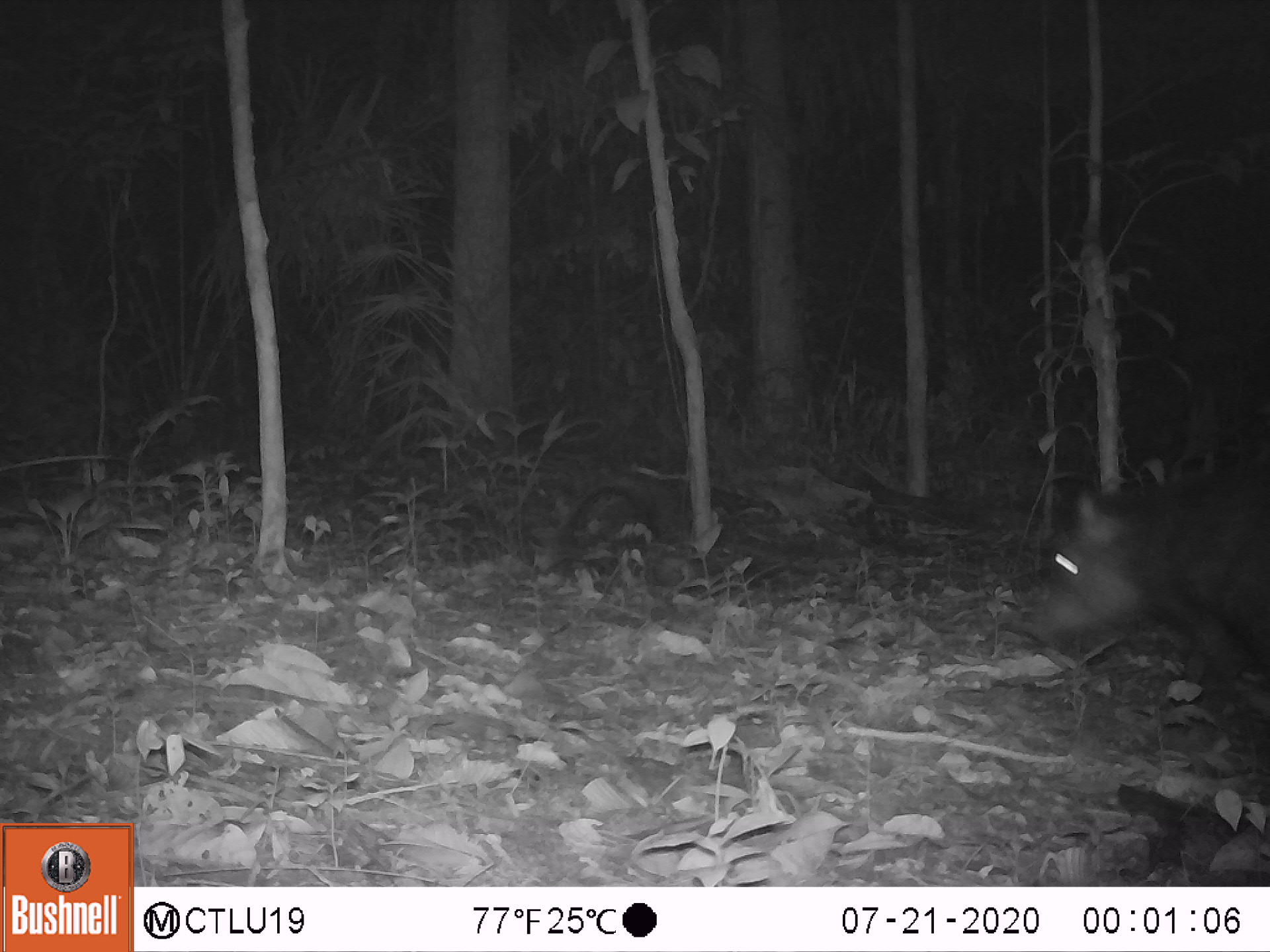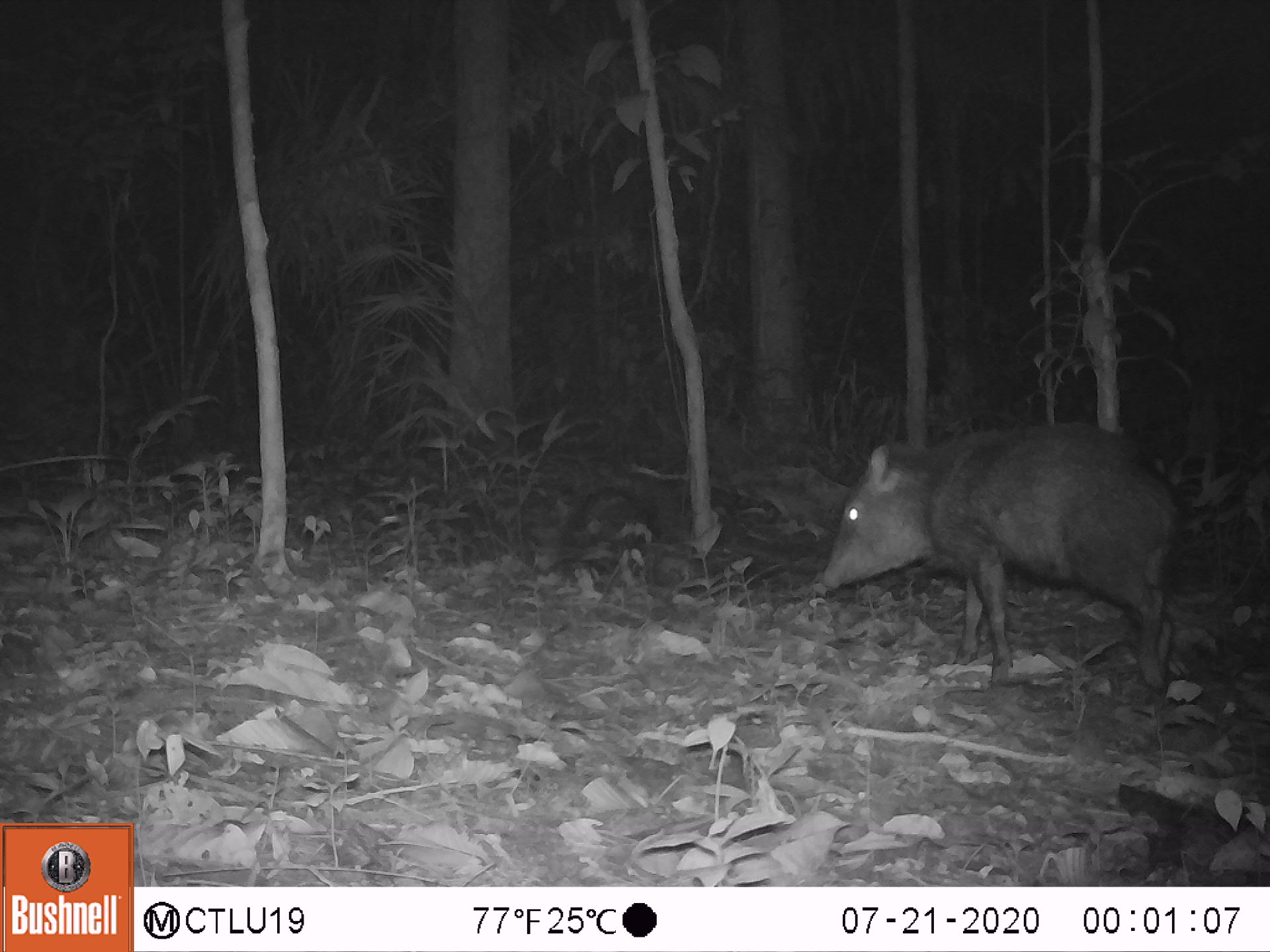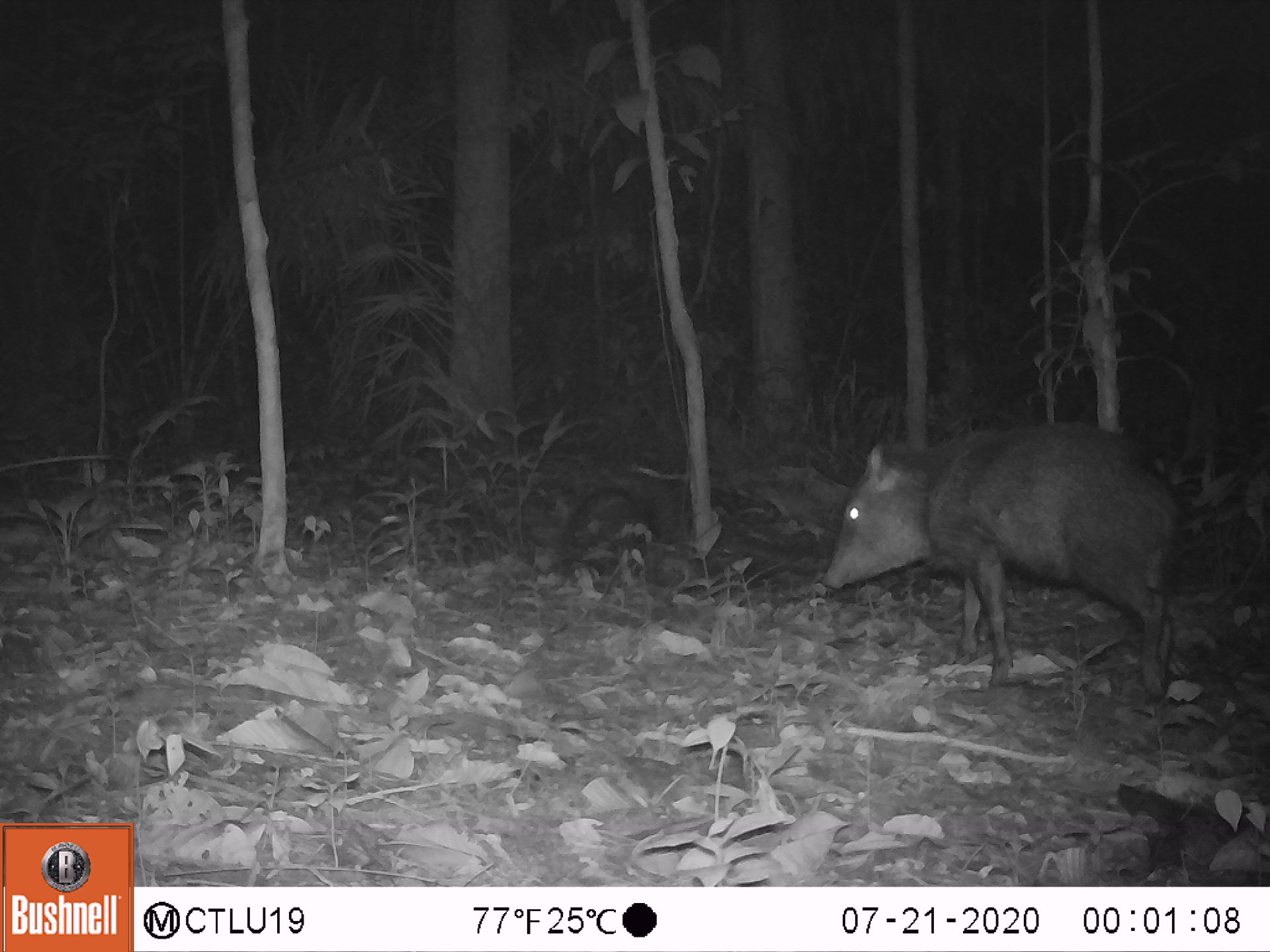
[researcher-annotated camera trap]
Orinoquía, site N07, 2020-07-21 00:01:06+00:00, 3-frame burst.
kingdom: Animalia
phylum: Chordata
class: Mammalia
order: Artiodactyla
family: Tayassuidae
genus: Pecari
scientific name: Pecari tajacu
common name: collared peccary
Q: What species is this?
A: Collared peccary (Pecari tajacu).